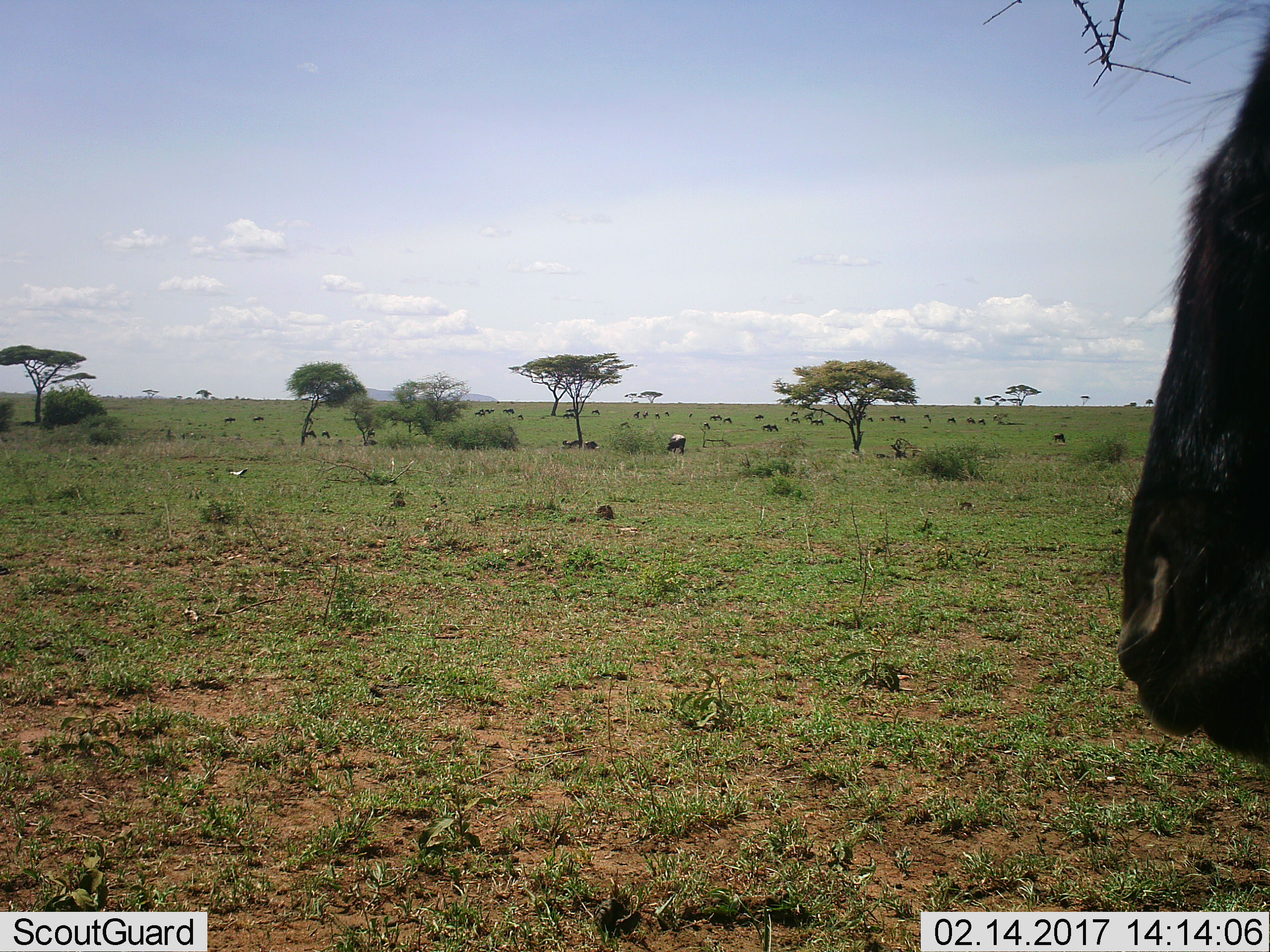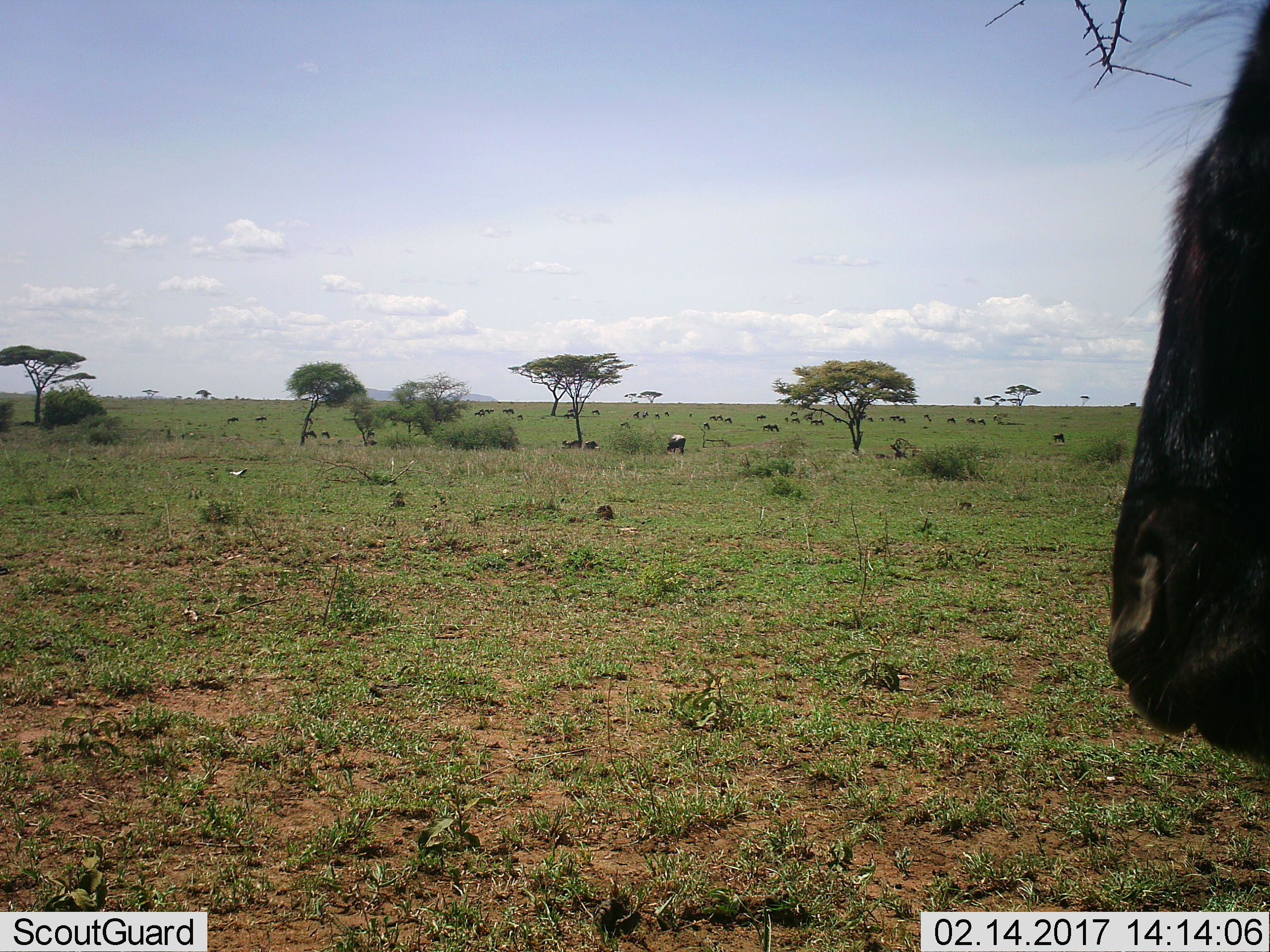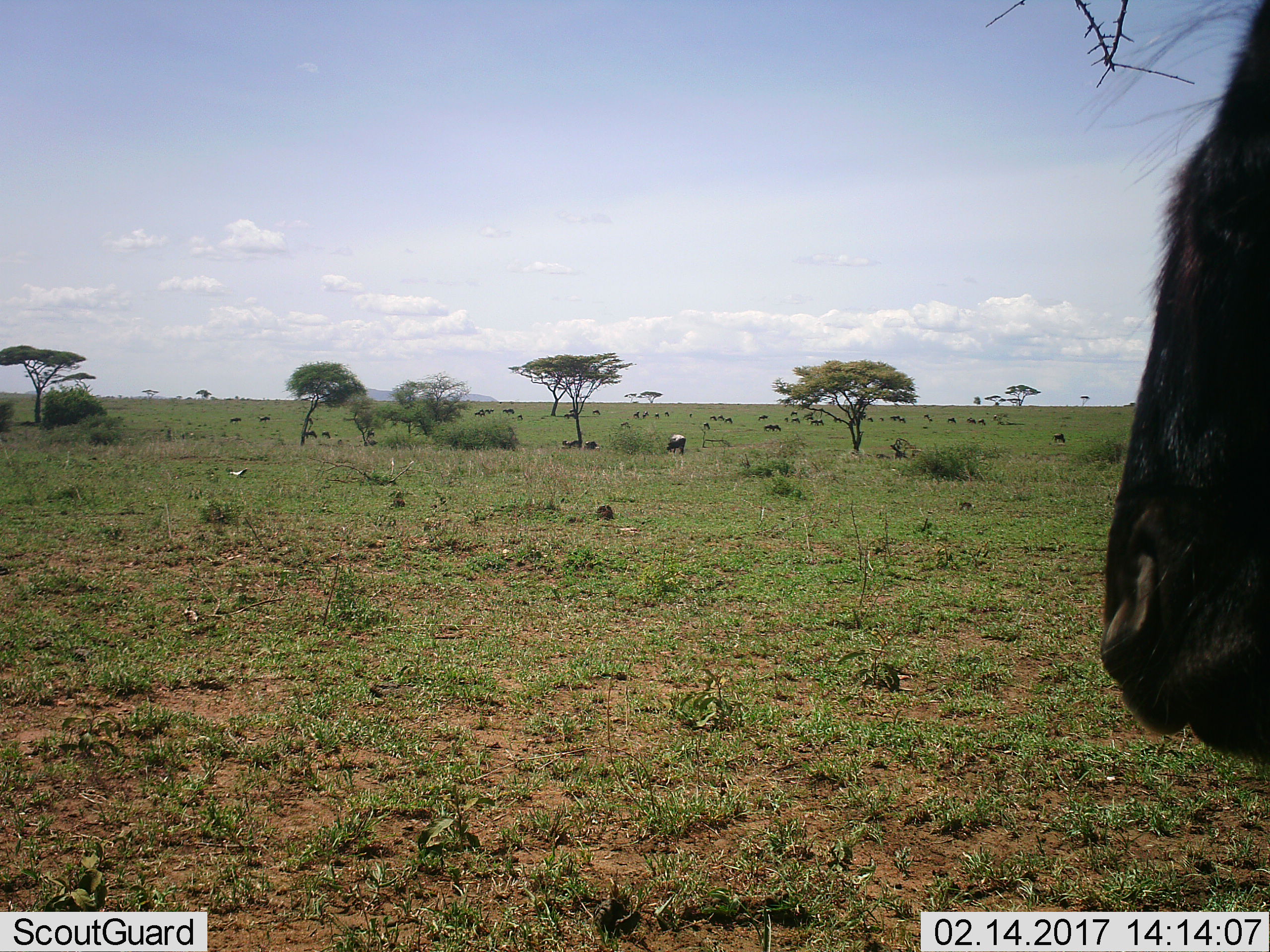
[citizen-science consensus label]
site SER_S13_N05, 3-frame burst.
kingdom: Animalia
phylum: Chordata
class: Mammalia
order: Artiodactyla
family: Bovidae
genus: Connochaetes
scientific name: Connochaetes taurinus taurinus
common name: blue wildebeest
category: wildebeestblue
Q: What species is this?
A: Wildebeestblue (blue wildebeest) (Connochaetes taurinus taurinus).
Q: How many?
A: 11-50.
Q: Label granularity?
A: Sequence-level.